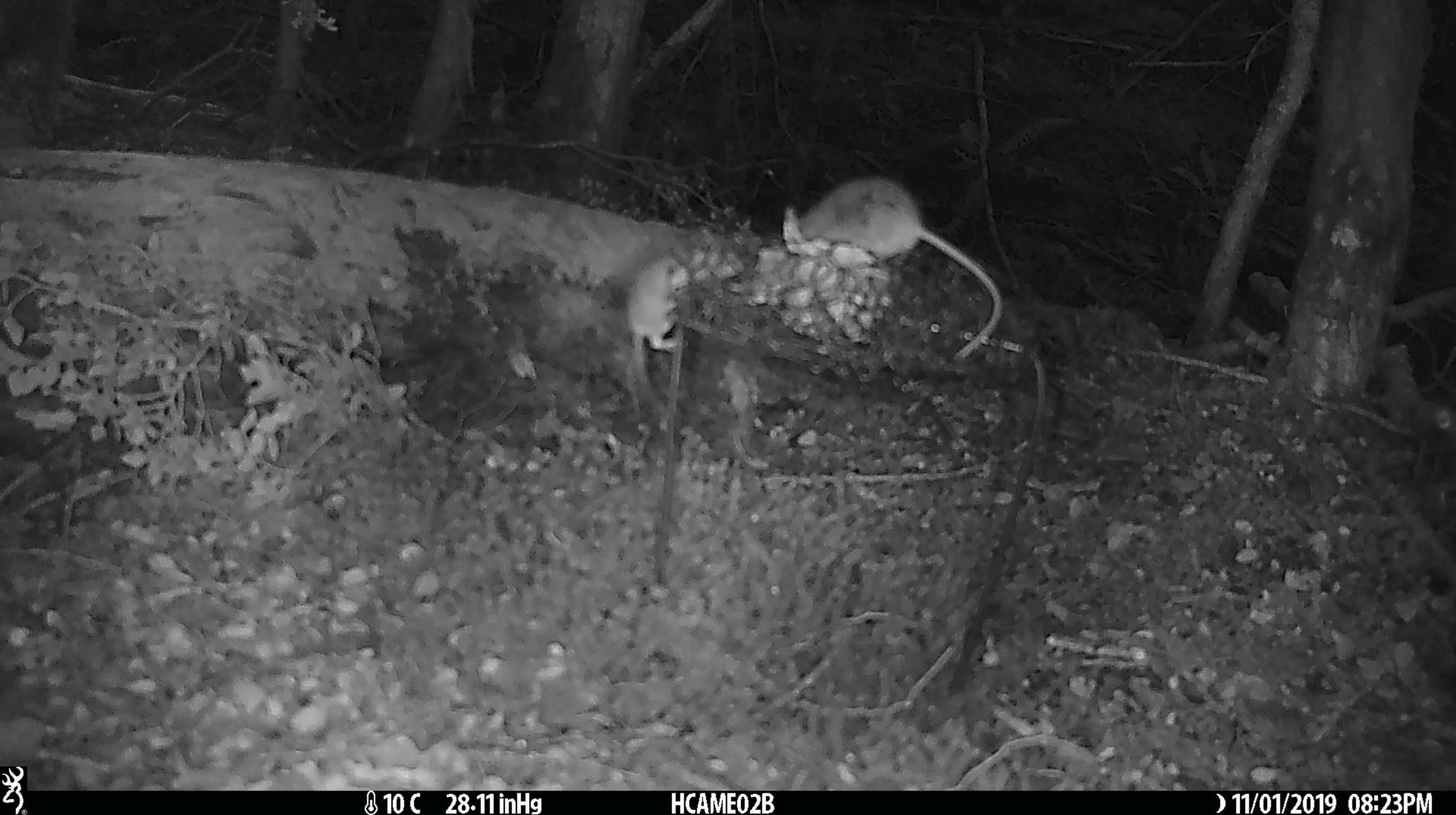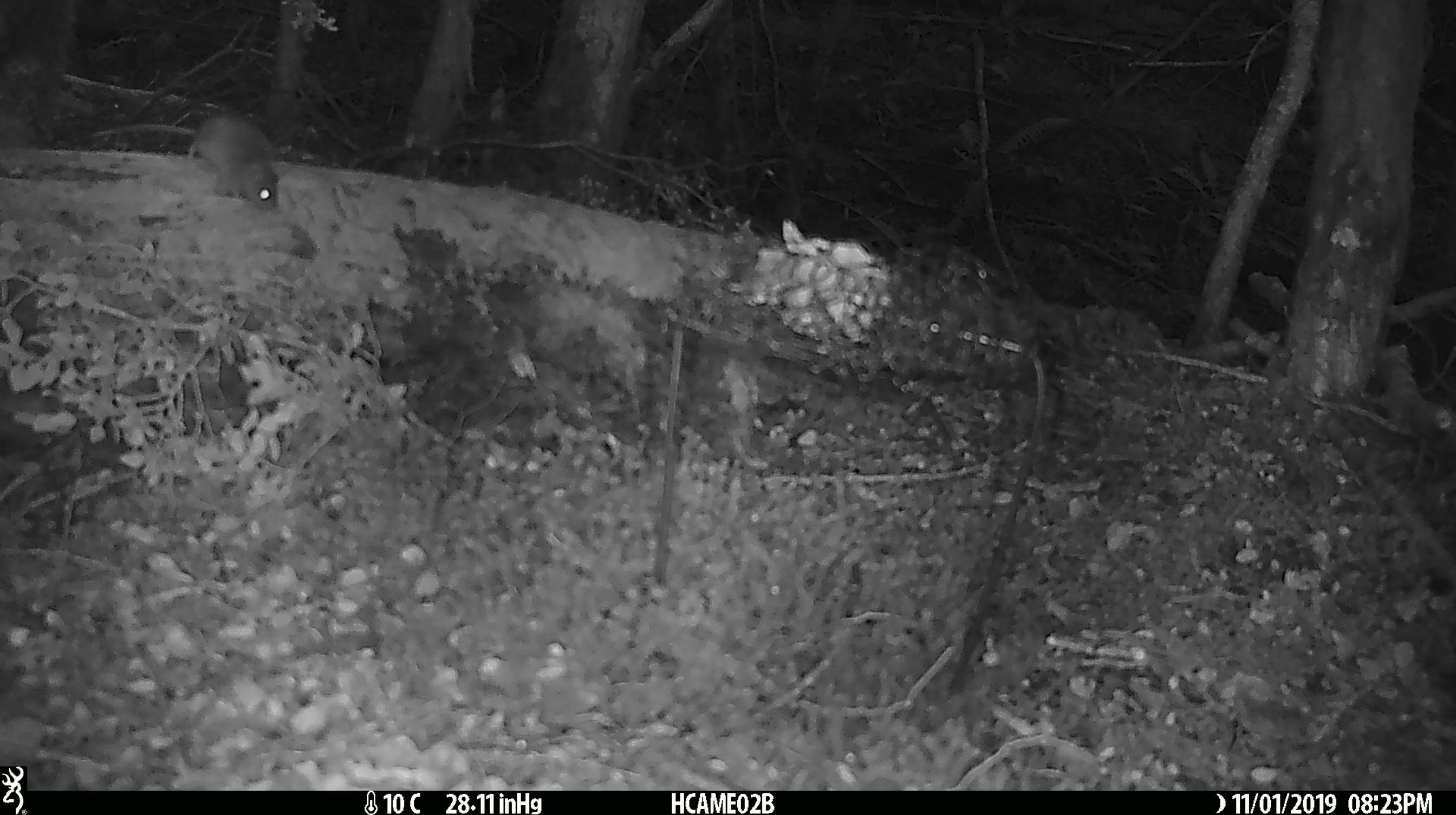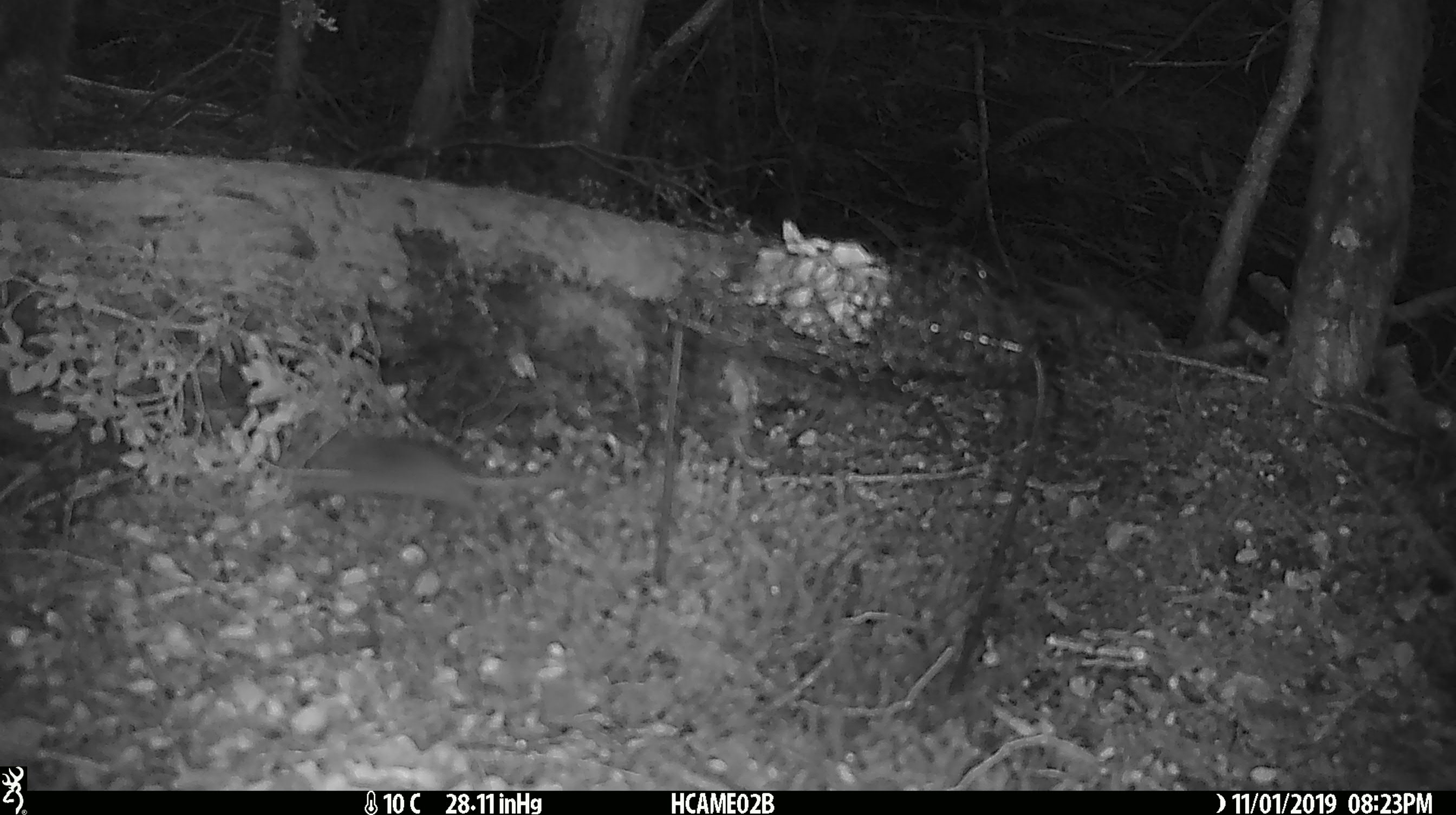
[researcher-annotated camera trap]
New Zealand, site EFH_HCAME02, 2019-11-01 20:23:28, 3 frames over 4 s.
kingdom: Animalia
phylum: Chordata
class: Mammalia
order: Rodentia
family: Muridae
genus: Mus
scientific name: Mus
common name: mouse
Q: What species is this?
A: Mouse (Mus).